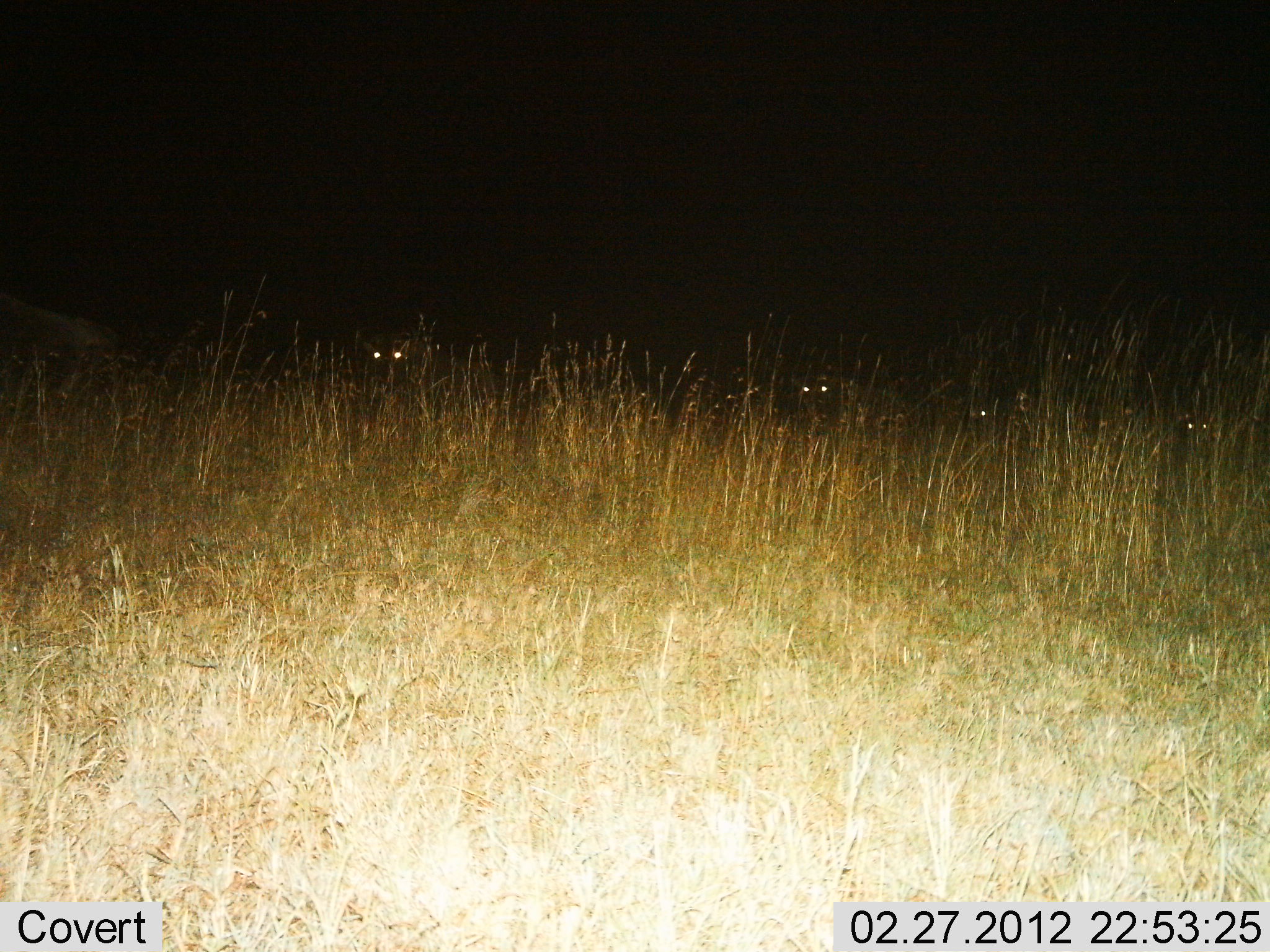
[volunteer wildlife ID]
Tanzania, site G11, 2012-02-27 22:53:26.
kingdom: Animalia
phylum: Chordata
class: Mammalia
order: Artiodactyla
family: Bovidae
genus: Connochaetes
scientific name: Connochaetes taurinus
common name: blue wildebeest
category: wildebeest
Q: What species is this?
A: Wildebeest (blue wildebeest) (Connochaetes taurinus).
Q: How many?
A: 4.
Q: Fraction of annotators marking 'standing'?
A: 50%.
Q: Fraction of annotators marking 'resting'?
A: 33%.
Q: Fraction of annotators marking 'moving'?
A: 17%.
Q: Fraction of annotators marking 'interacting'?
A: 0%.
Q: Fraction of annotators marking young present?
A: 0%.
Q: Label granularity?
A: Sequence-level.